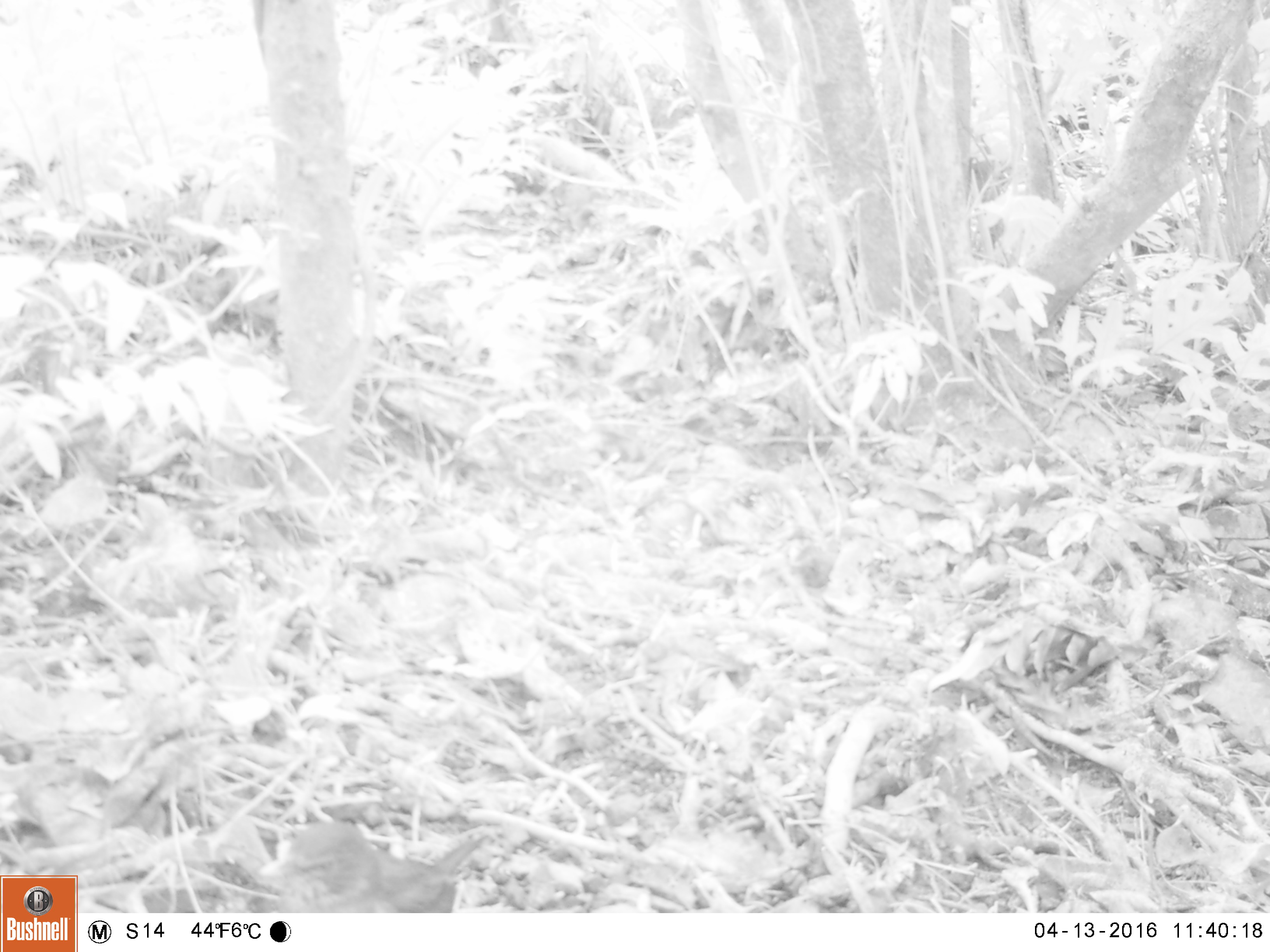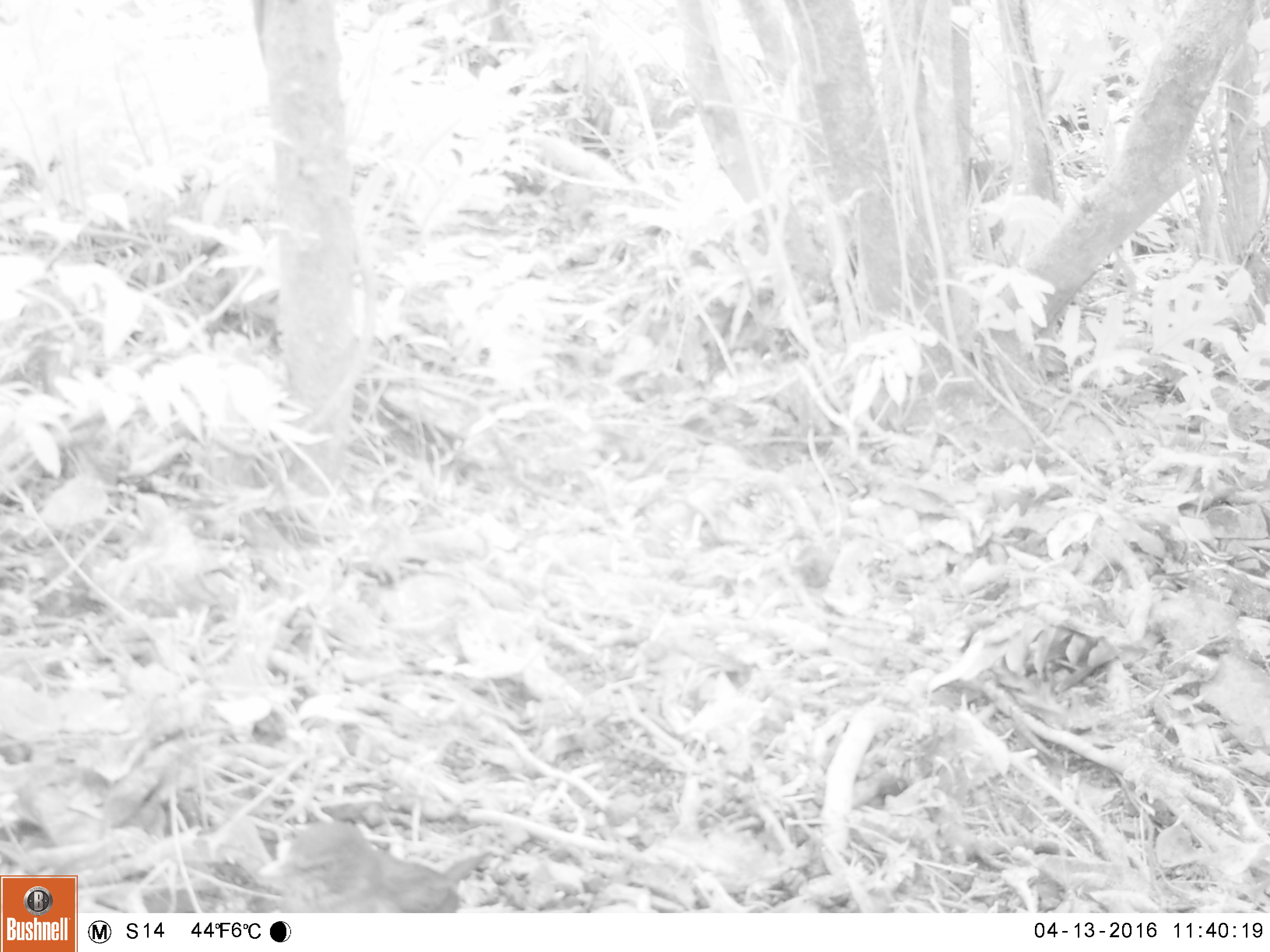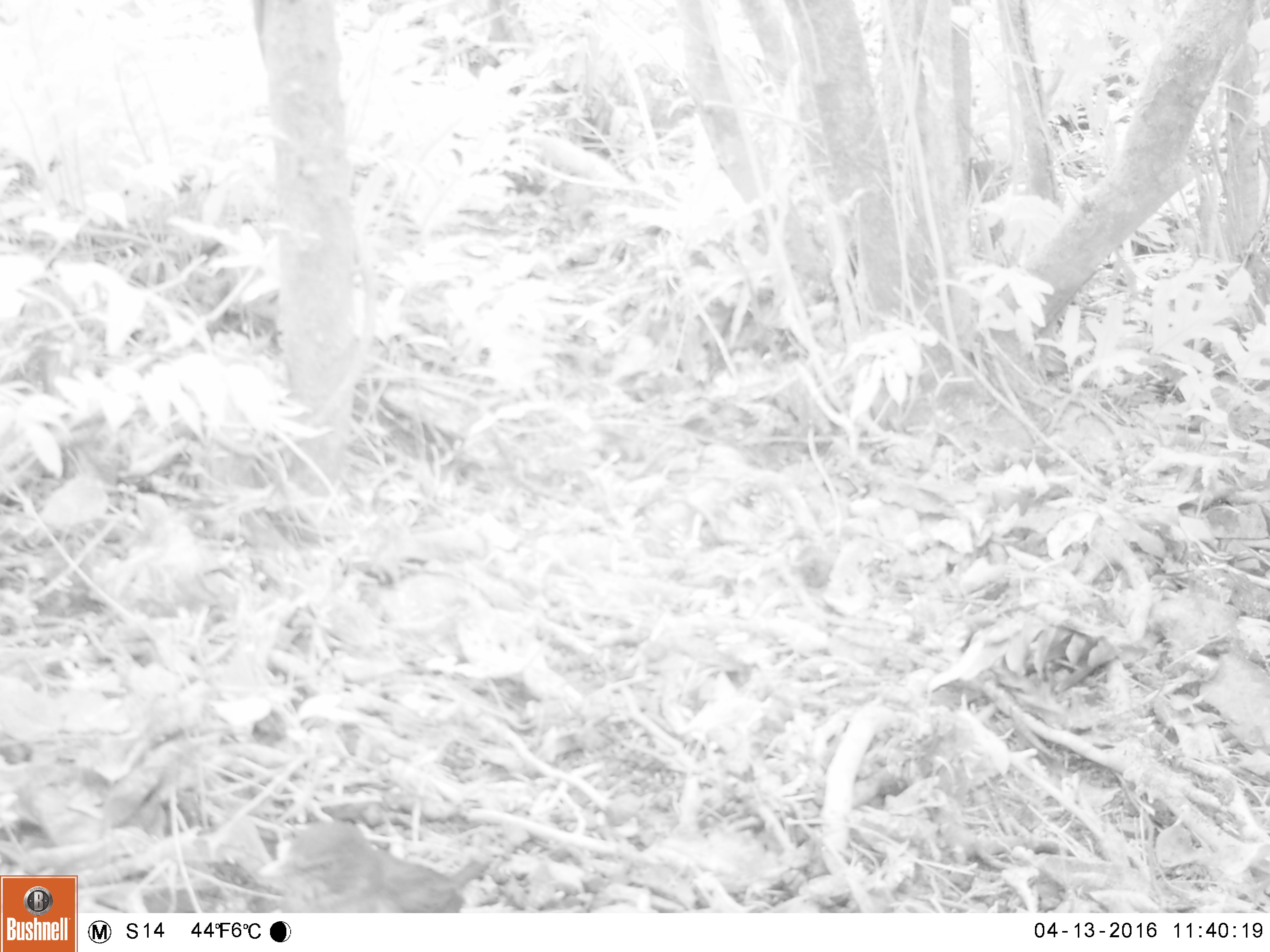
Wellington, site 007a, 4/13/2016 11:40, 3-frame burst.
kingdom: Animalia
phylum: Chordata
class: Aves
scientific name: Aves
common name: bird